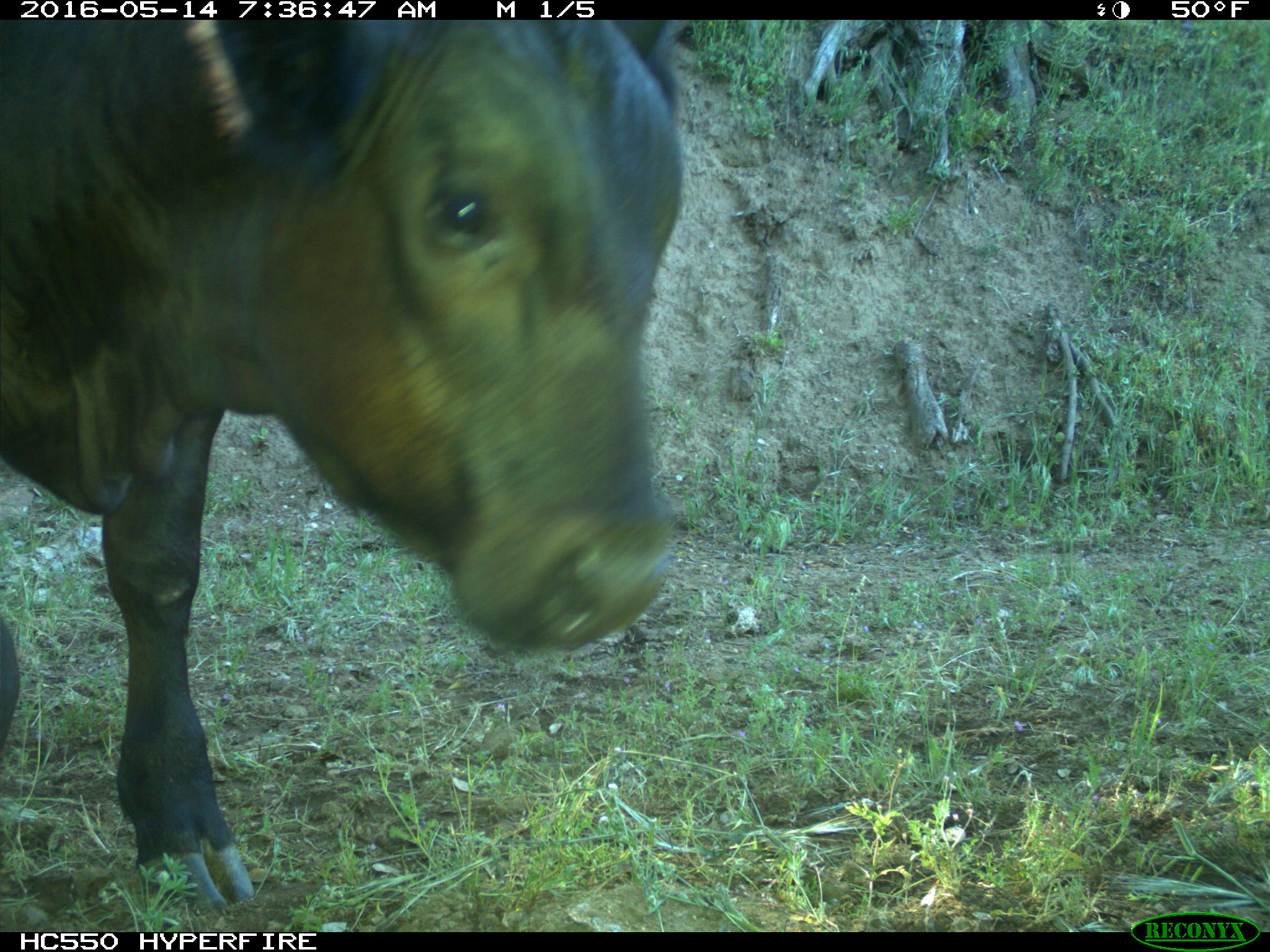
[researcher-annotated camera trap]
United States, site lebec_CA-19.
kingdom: Animalia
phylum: Chordata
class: Mammalia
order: Artiodactyla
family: Bovidae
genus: Bos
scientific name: Bos taurus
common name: domestic cow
Bos taurus (domestic cow).